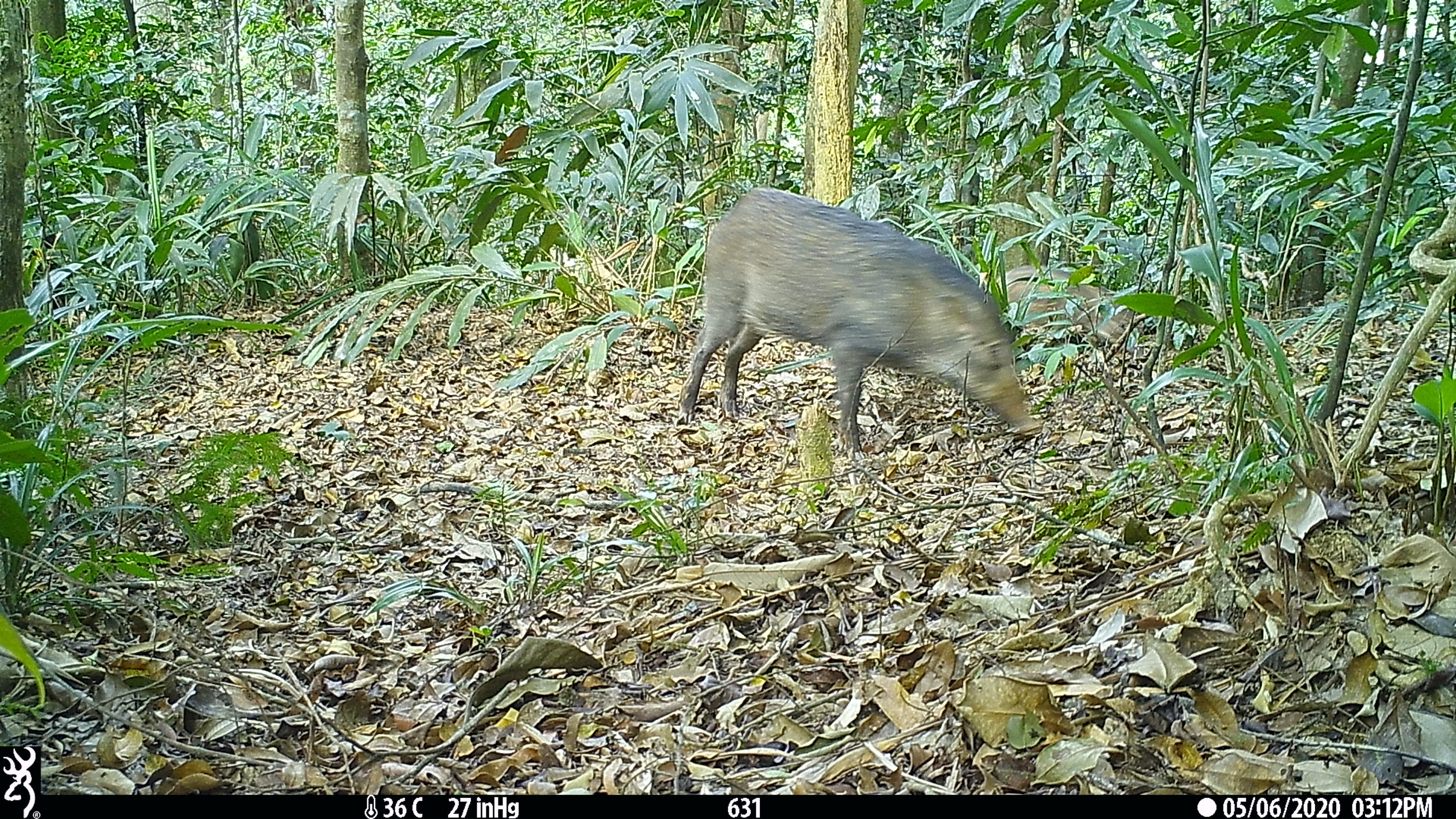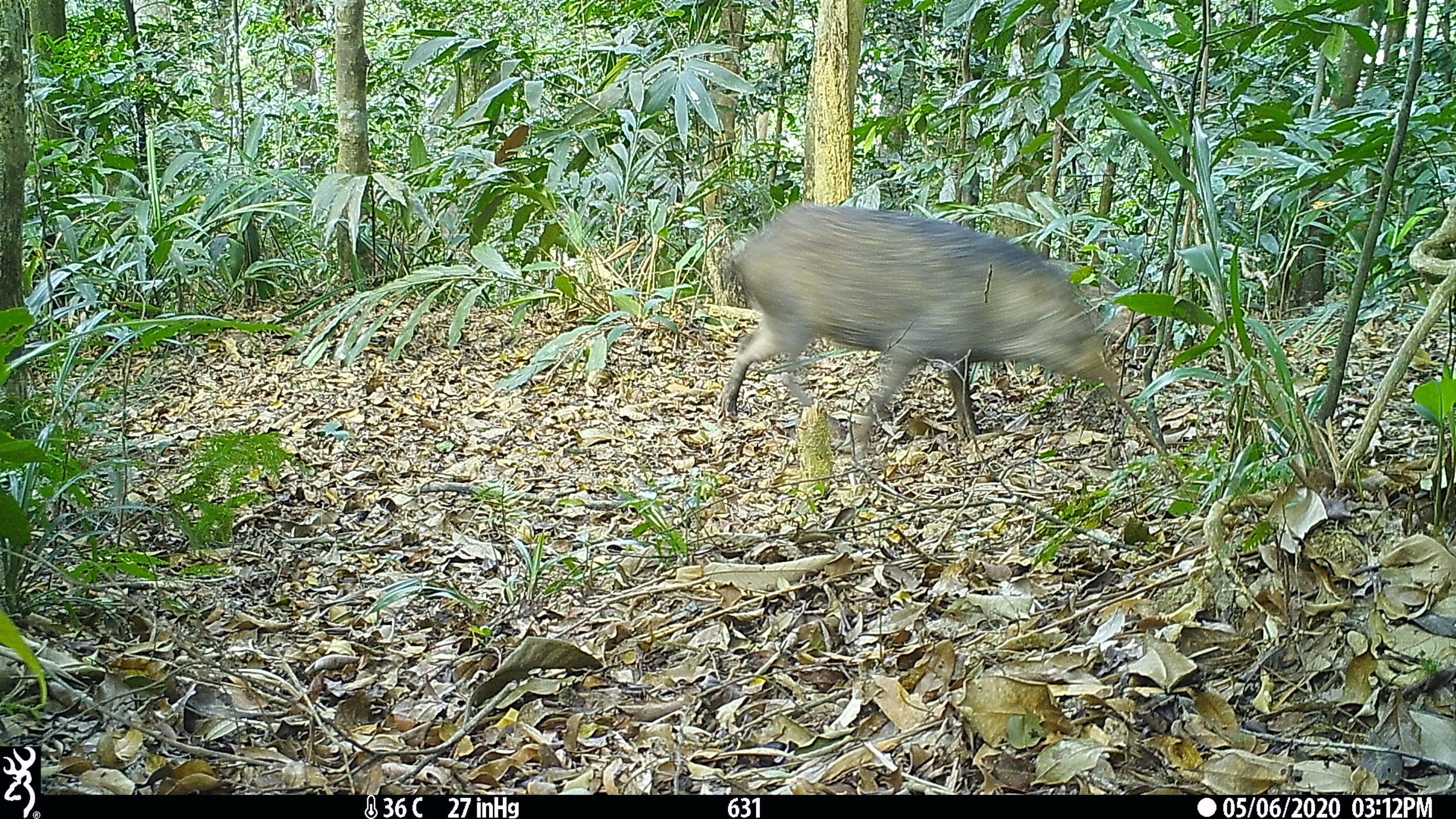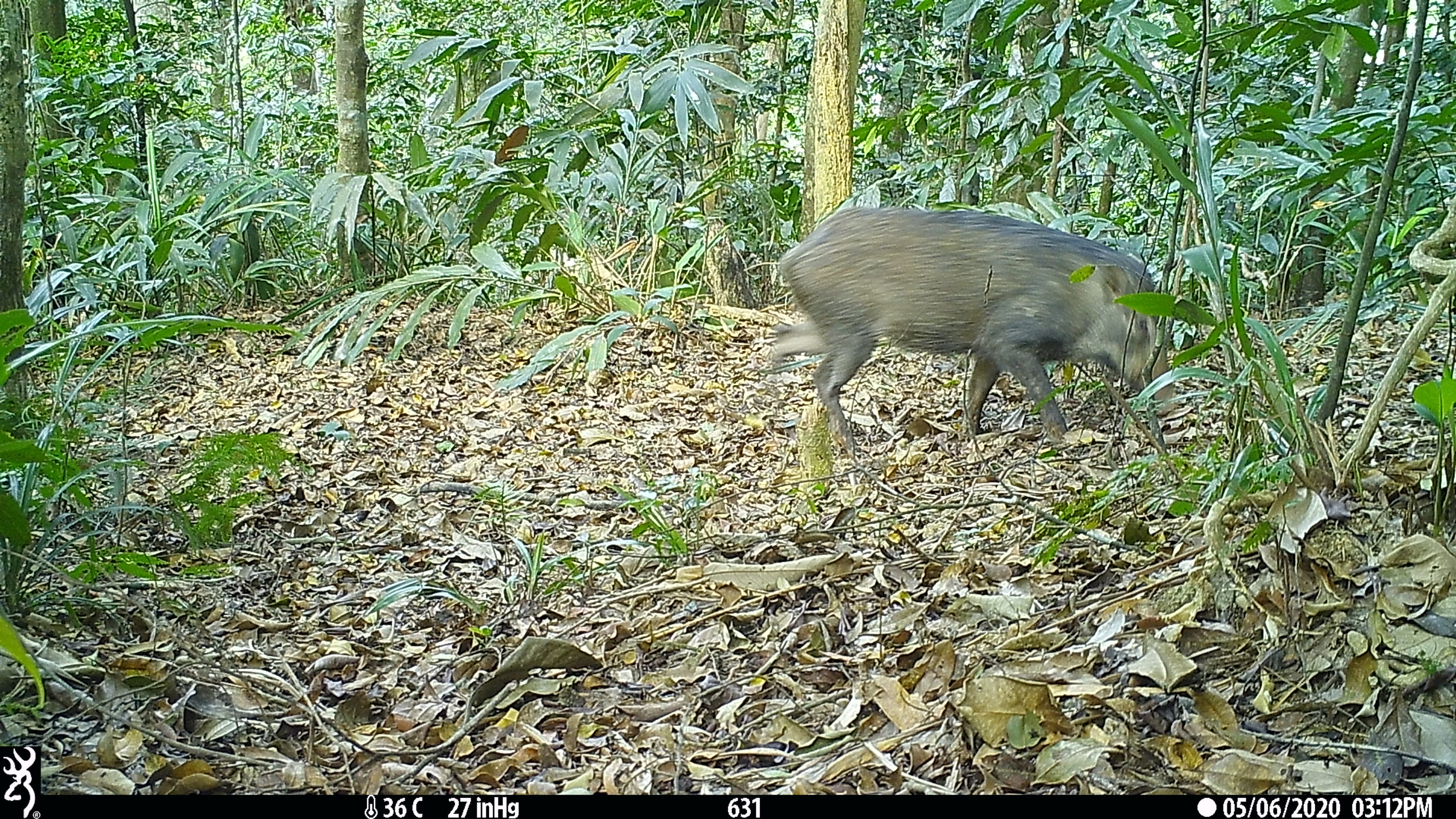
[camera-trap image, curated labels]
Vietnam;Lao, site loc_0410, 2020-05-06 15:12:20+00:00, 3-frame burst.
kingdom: Animalia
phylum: Chordata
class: Mammalia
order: Artiodactyla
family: Suidae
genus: Sus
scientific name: Sus scrofa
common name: eurasian wild pig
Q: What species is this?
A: Eurasian wild pig (Sus scrofa).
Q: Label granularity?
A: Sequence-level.